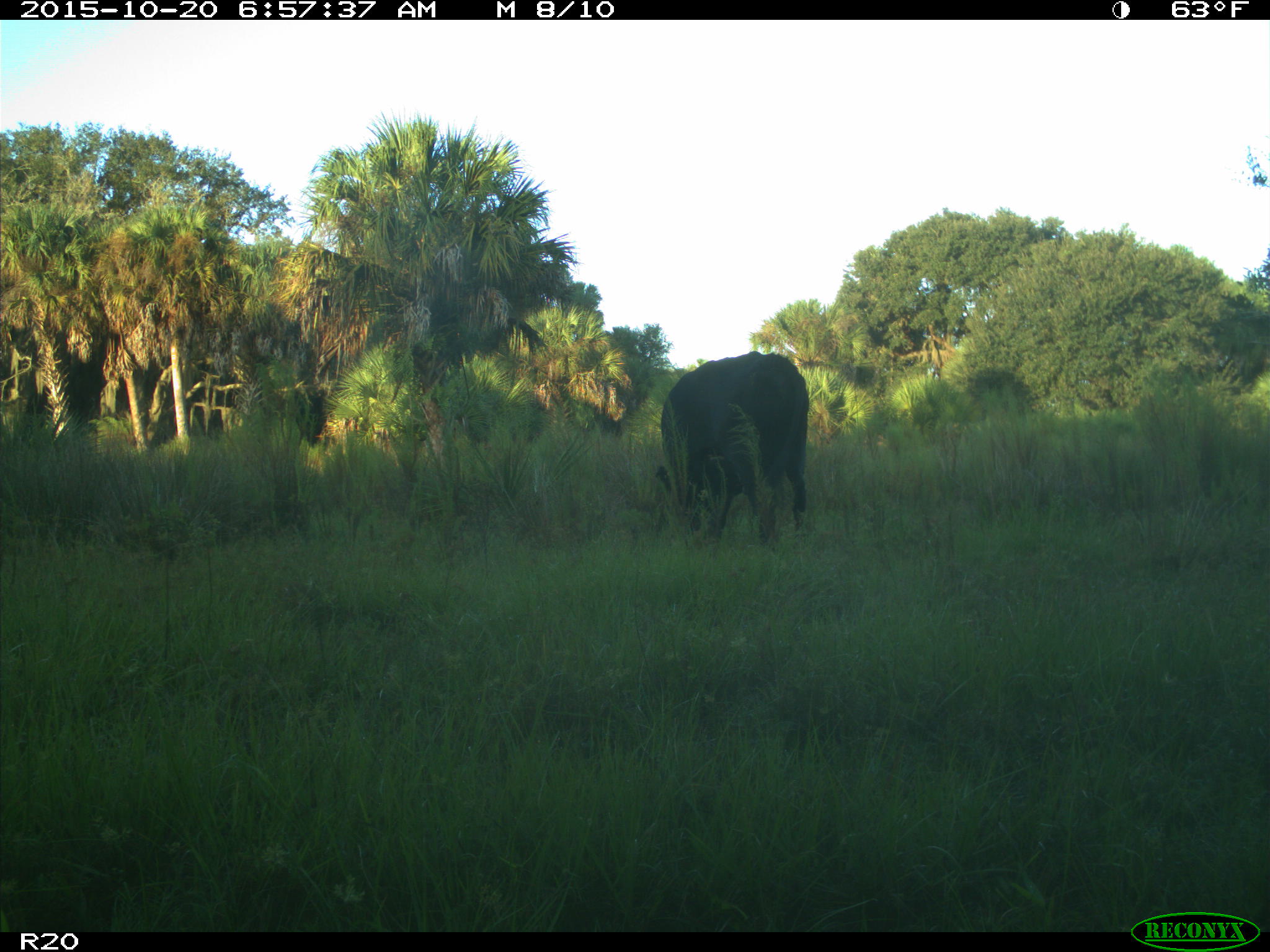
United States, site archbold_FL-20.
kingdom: Animalia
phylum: Chordata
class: Mammalia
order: Artiodactyla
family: Bovidae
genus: Bos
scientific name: Bos taurus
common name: domestic cow